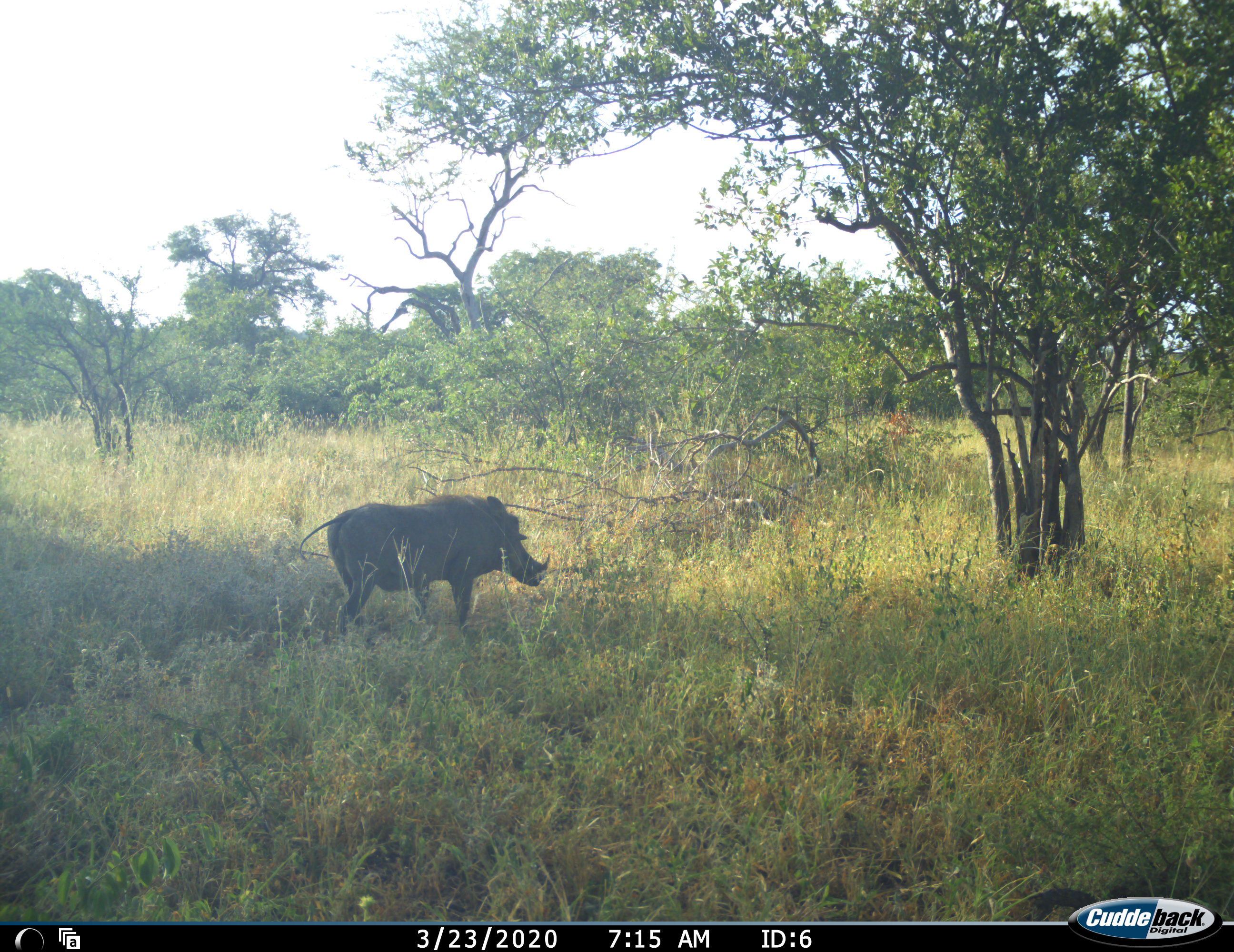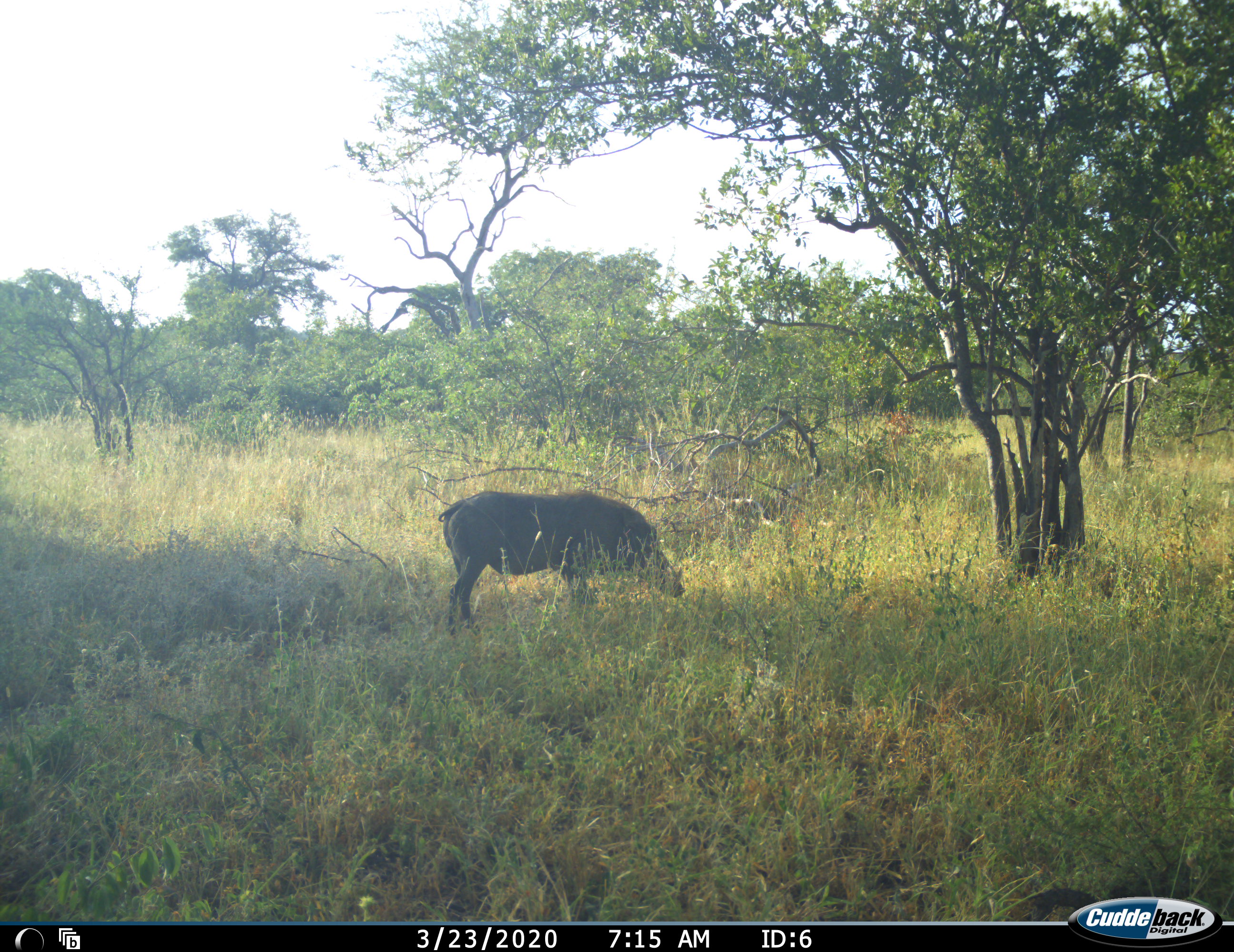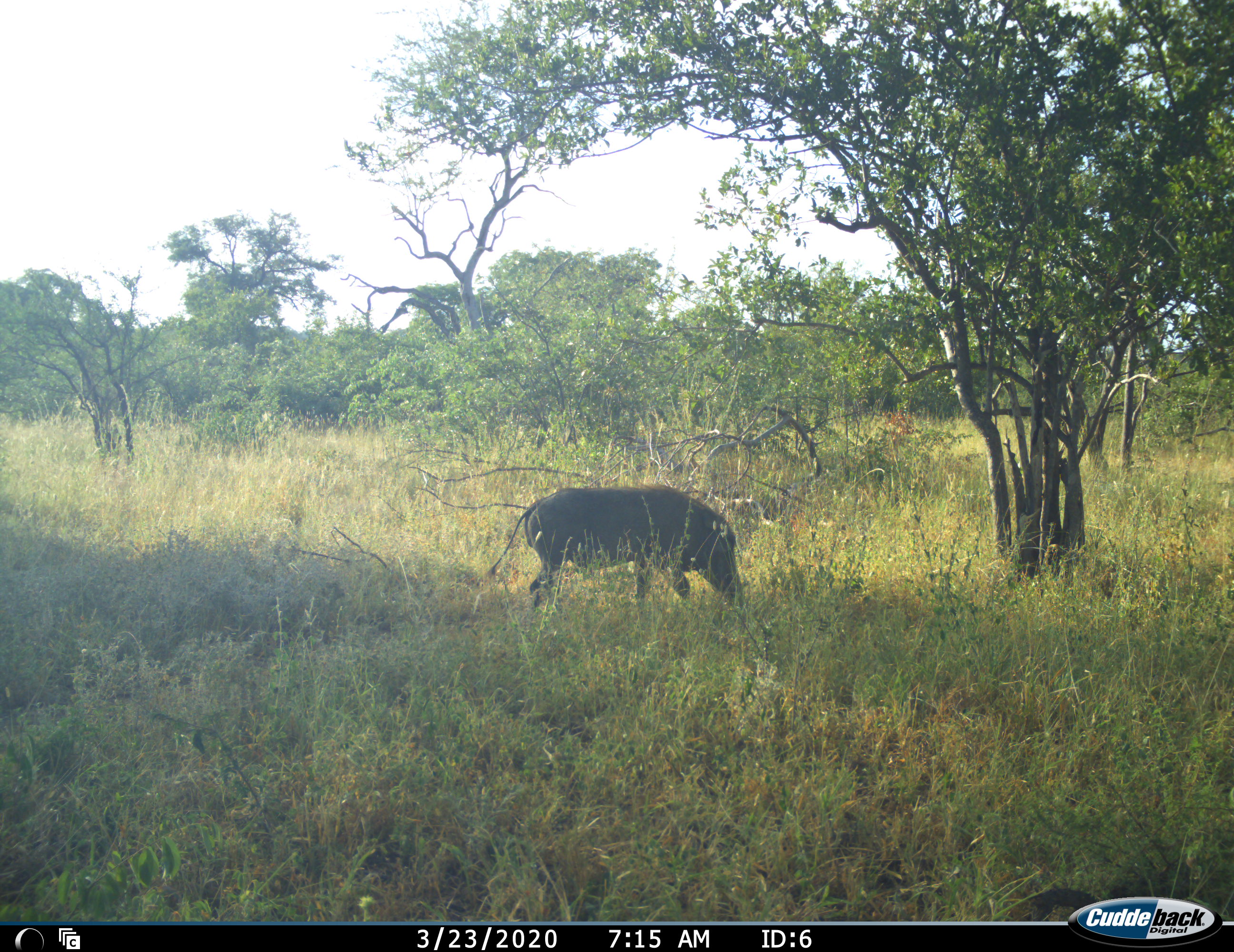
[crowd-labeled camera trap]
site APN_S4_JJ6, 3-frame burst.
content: unidentified animal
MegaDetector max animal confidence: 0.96